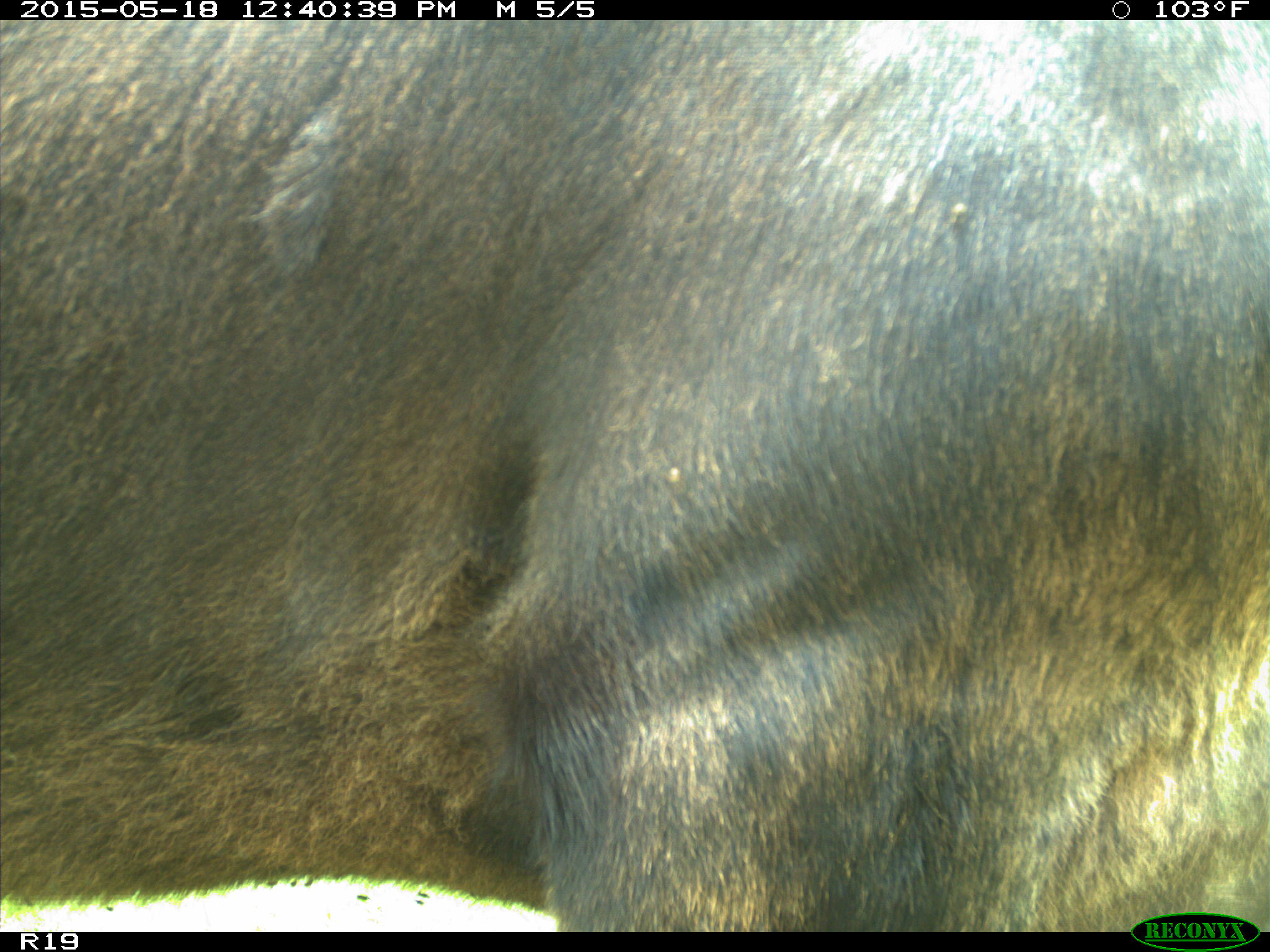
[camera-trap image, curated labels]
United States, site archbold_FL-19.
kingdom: Animalia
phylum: Chordata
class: Mammalia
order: Artiodactyla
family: Bovidae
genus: Bos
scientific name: Bos taurus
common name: domestic cow